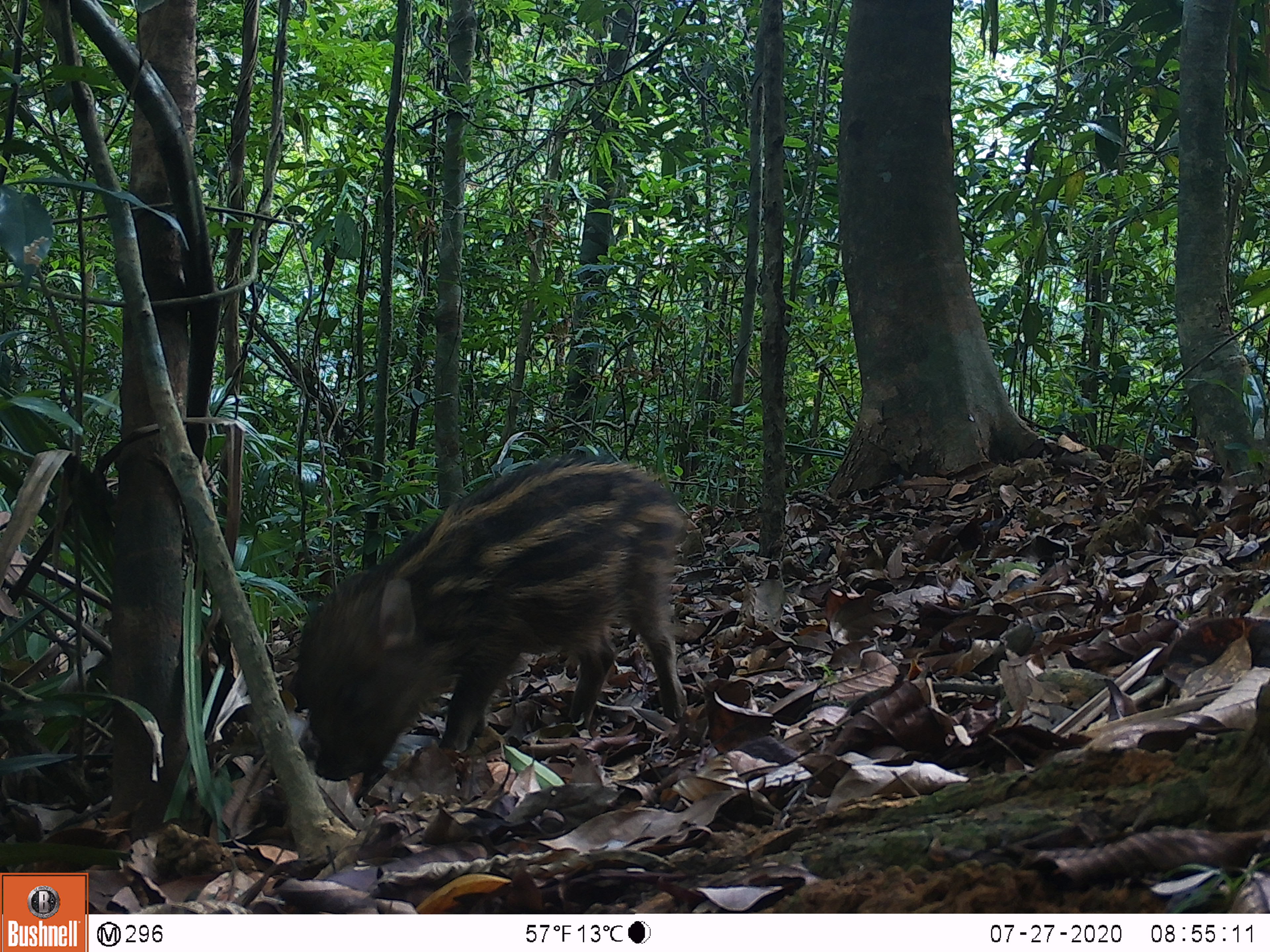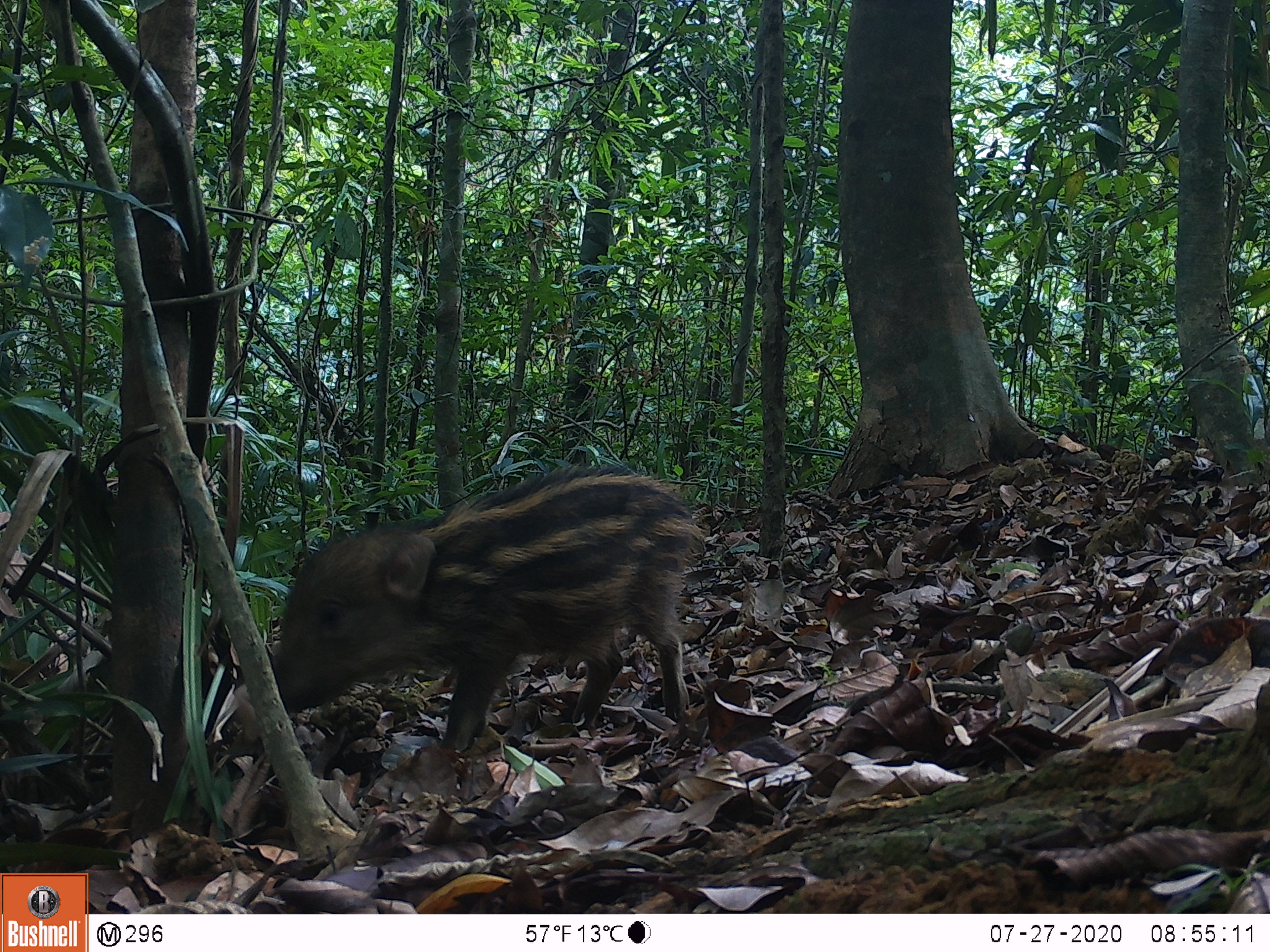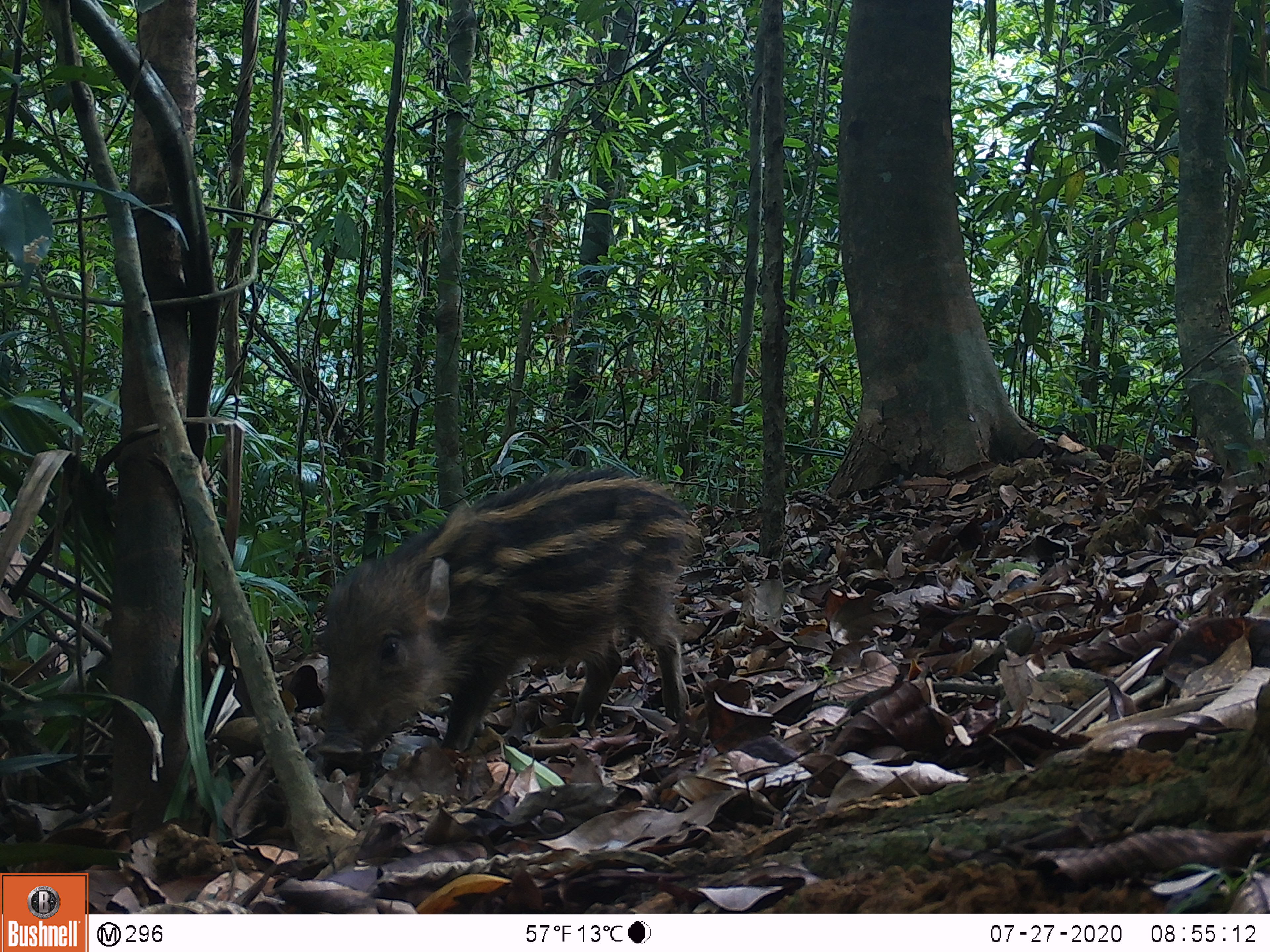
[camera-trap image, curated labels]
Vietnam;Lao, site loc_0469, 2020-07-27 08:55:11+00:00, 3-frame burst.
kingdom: Animalia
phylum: Chordata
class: Mammalia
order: Artiodactyla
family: Suidae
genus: Sus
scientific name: Sus scrofa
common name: eurasian wild pig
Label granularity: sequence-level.